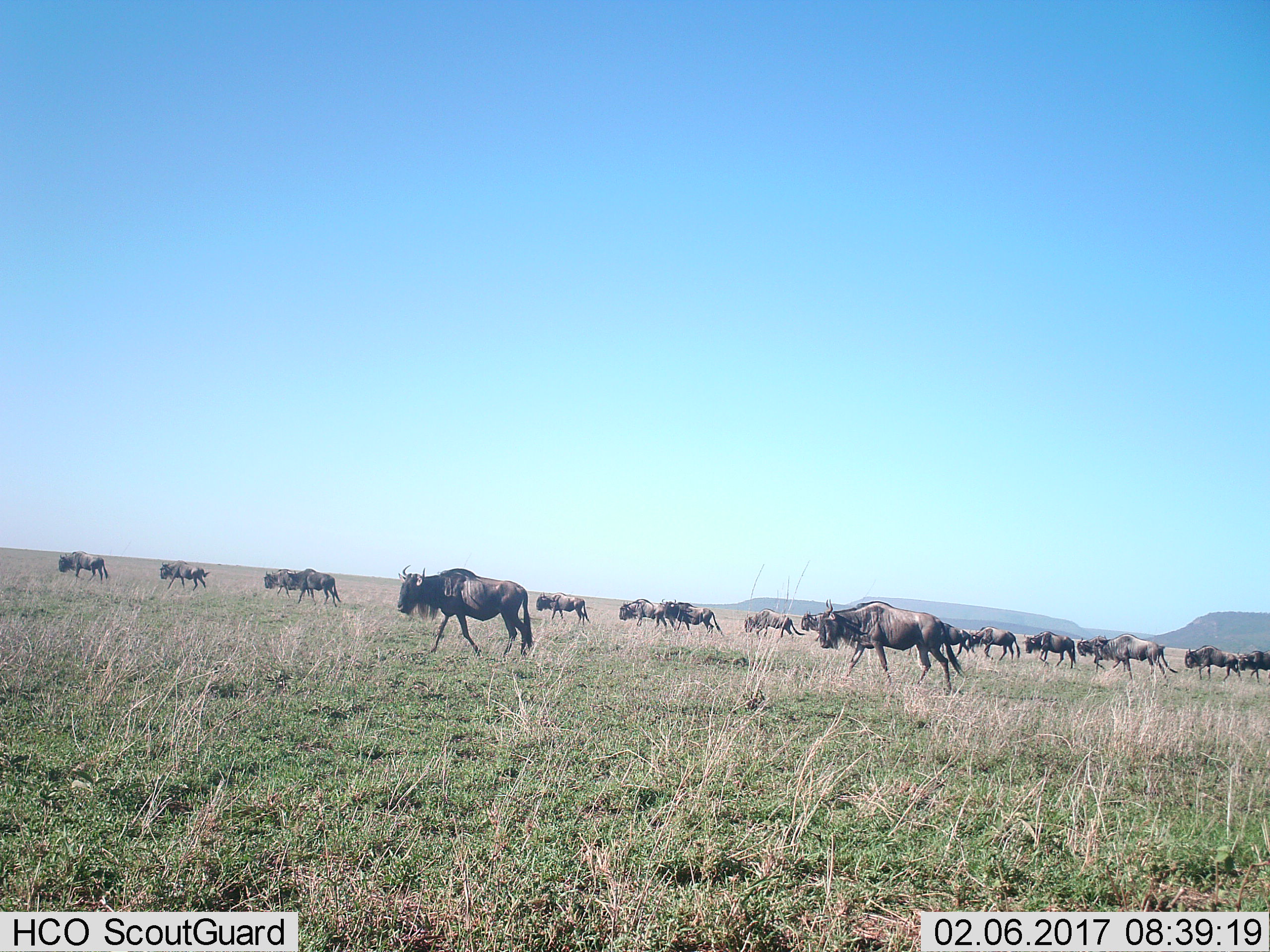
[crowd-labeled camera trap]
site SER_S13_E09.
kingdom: Animalia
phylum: Chordata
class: Mammalia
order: Artiodactyla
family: Bovidae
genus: Connochaetes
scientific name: Connochaetes taurinus taurinus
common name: blue wildebeest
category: wildebeestblue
Wildebeestblue (blue wildebeest) (Connochaetes taurinus taurinus), count 11-50. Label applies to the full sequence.